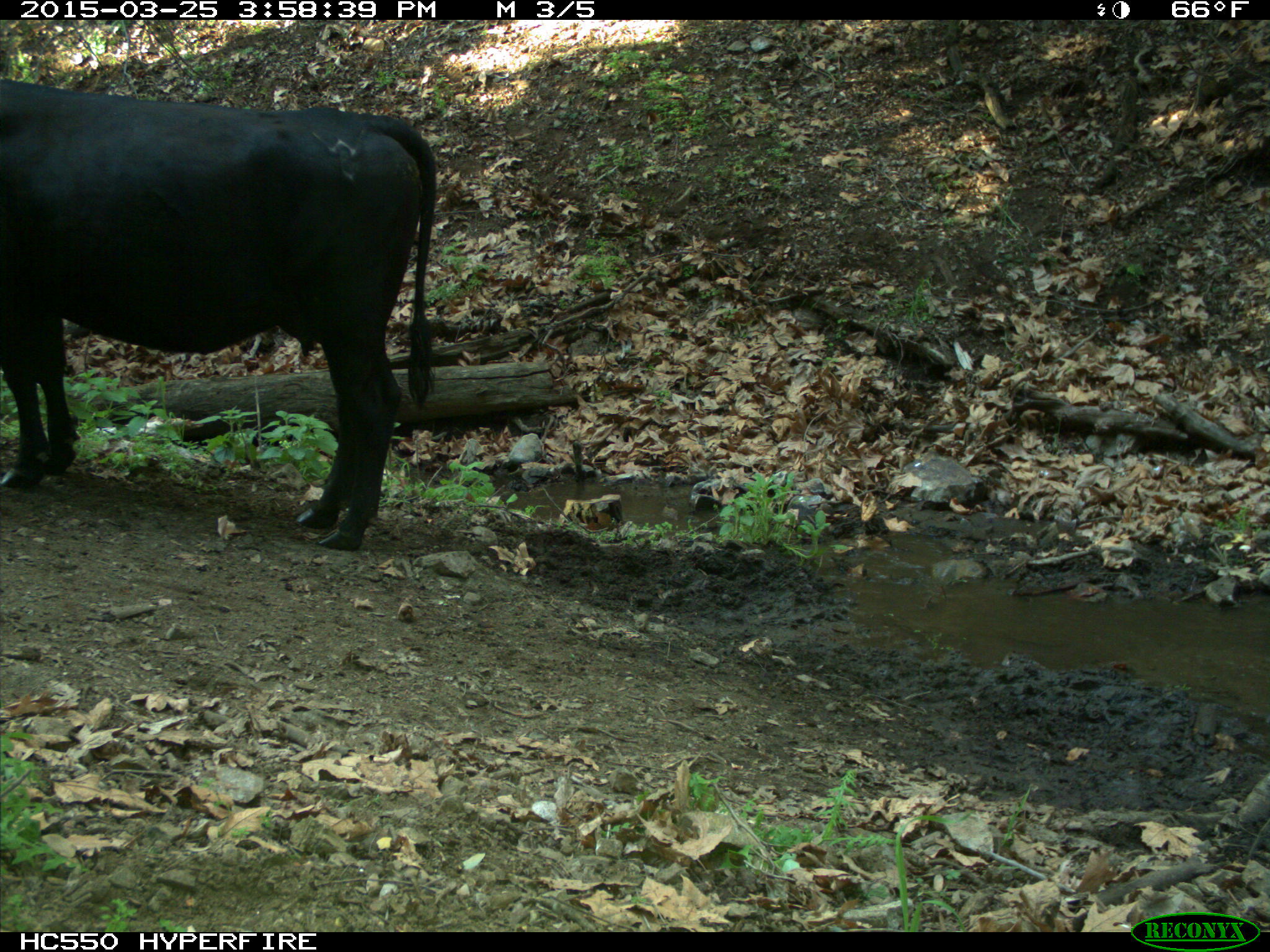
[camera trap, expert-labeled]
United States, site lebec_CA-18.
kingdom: Animalia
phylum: Chordata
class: Mammalia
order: Artiodactyla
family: Bovidae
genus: Bos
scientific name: Bos taurus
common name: domestic cow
Bos taurus (domestic cow).